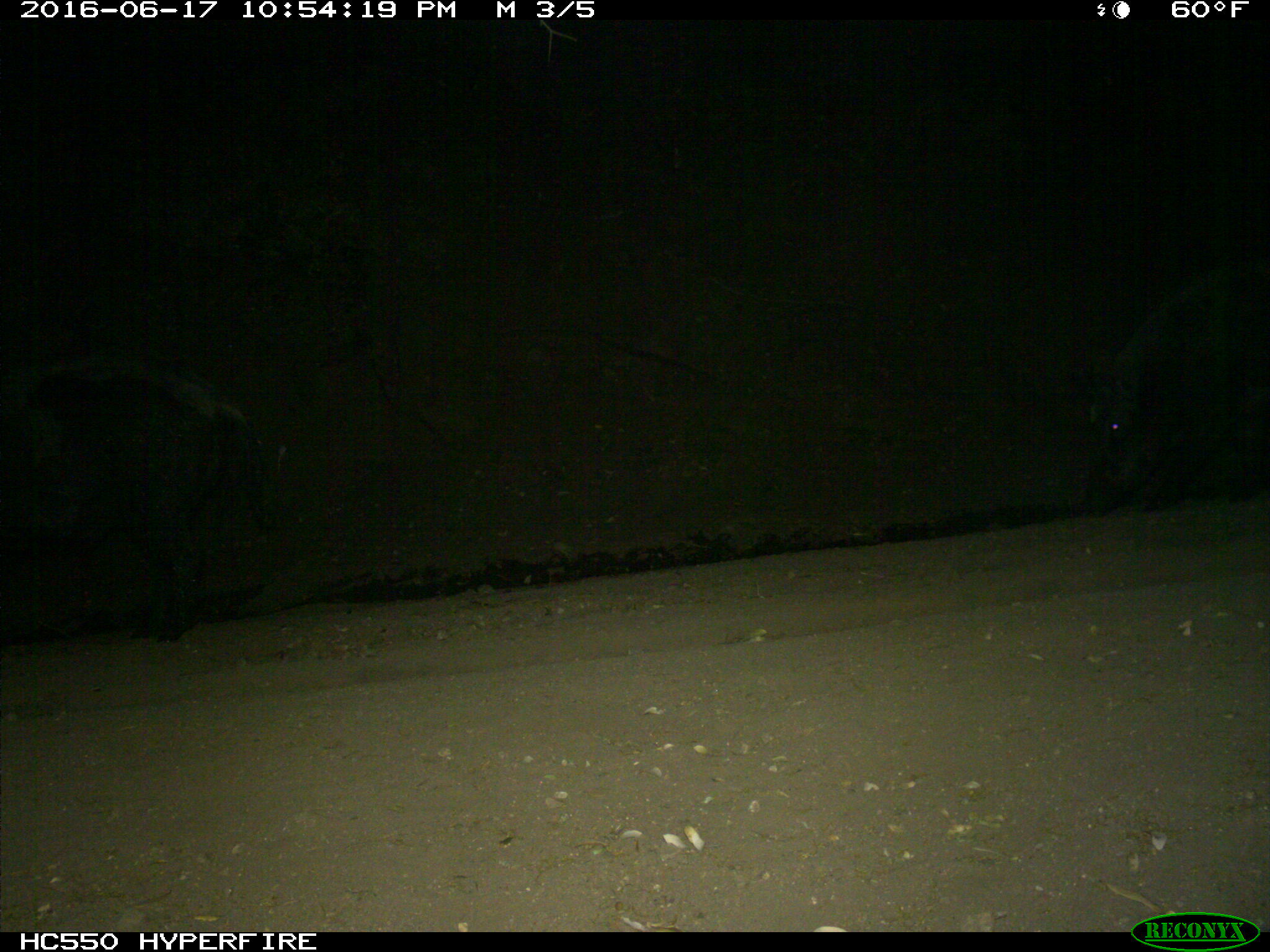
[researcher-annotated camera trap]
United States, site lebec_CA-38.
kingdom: Animalia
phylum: Chordata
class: Mammalia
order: Artiodactyla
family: Suidae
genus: Sus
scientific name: Sus scrofa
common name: wild boar